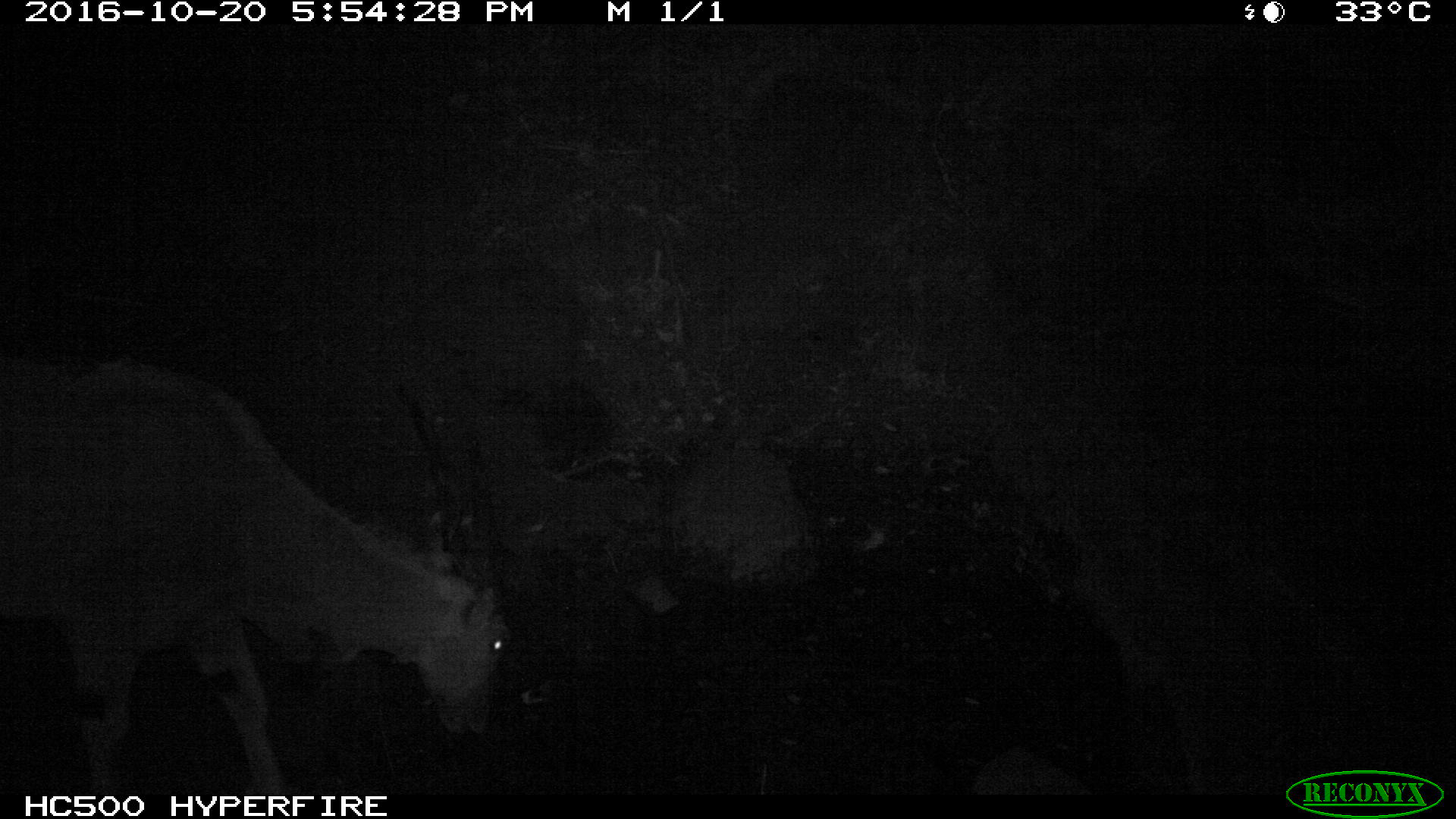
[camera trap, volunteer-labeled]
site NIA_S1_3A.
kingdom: Animalia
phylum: Chordata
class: Mammalia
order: Artiodactyla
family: Bovidae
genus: Tragelaphus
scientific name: Tragelaphus oryx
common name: eland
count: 1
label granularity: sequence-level